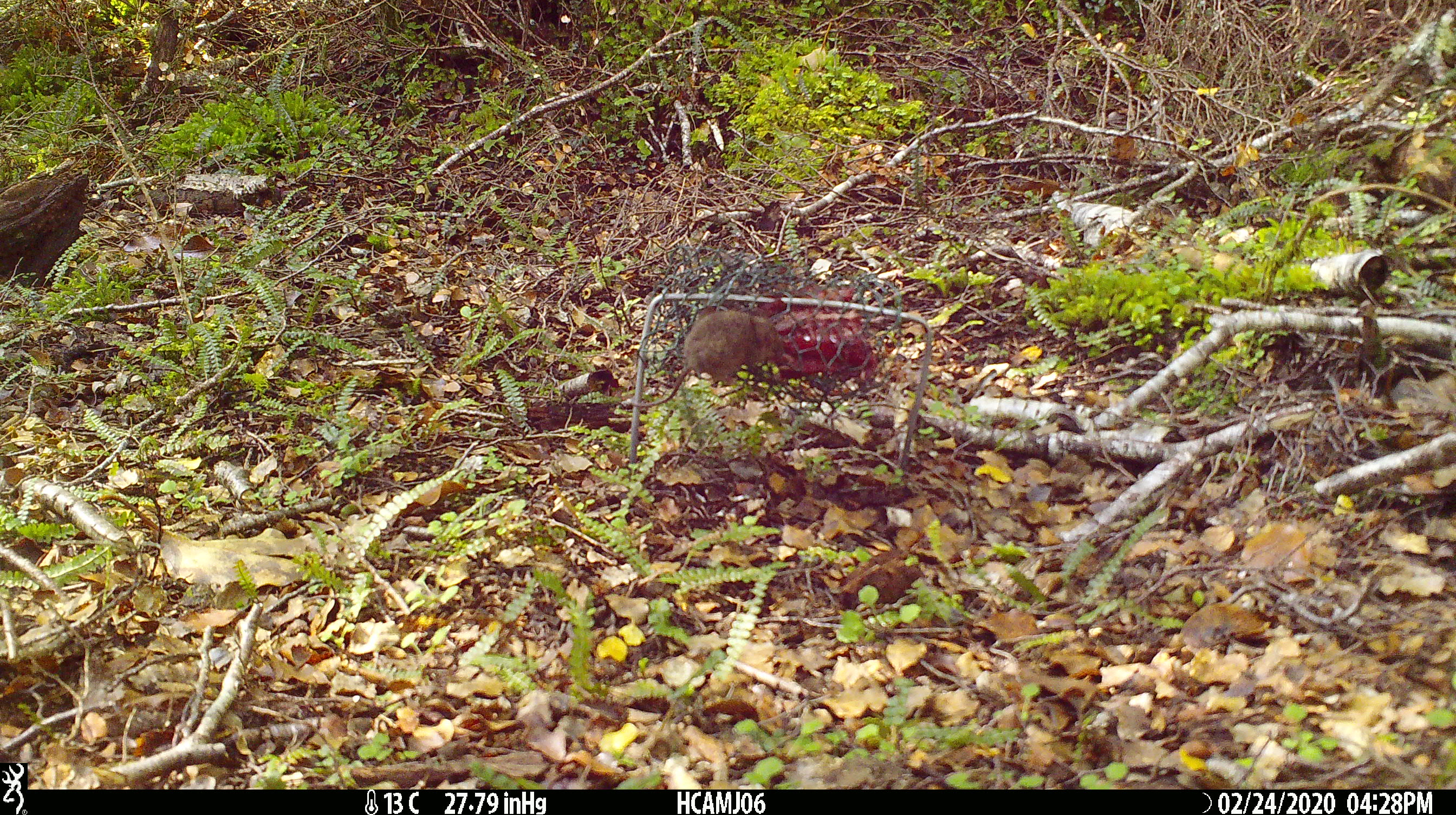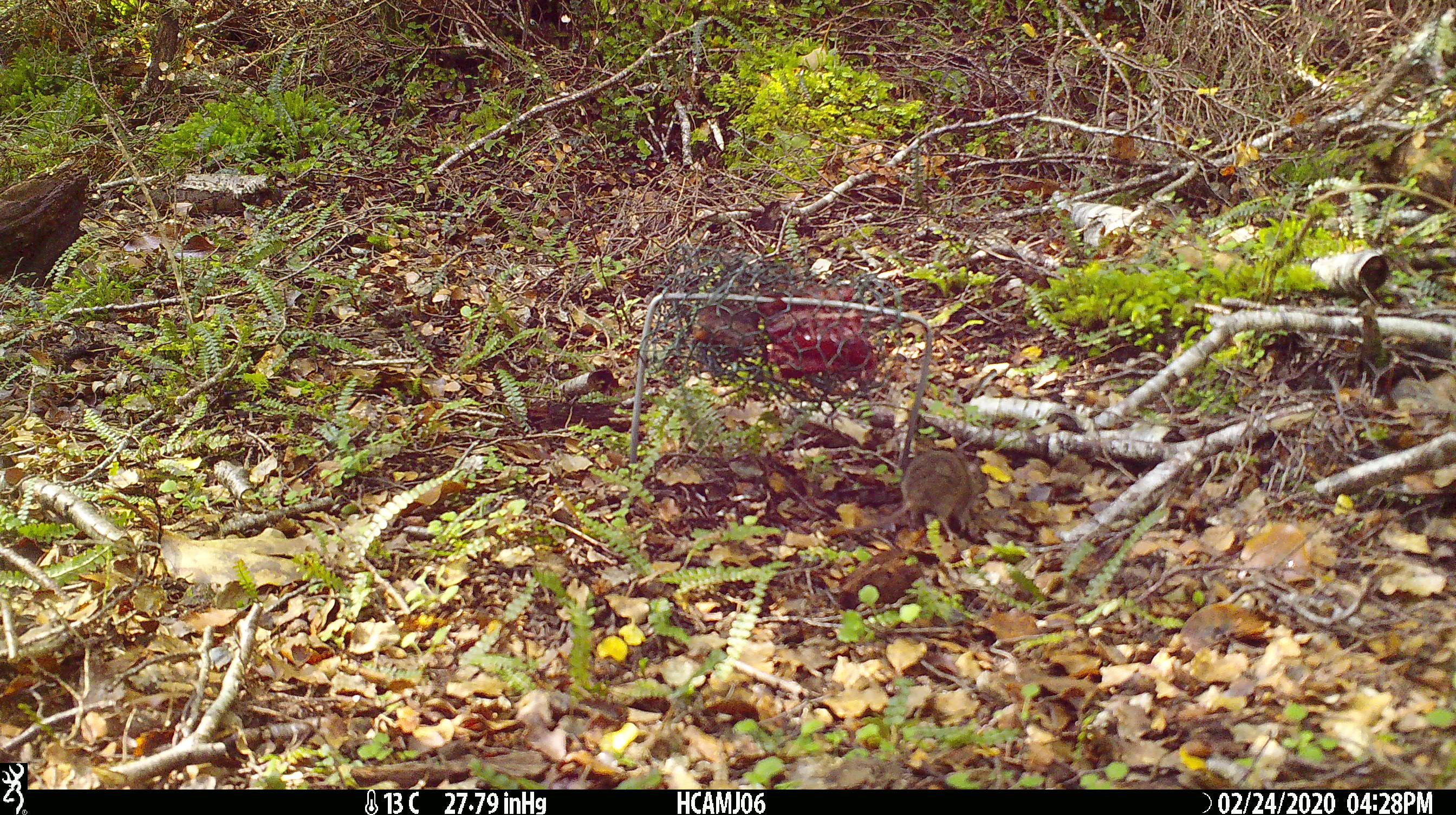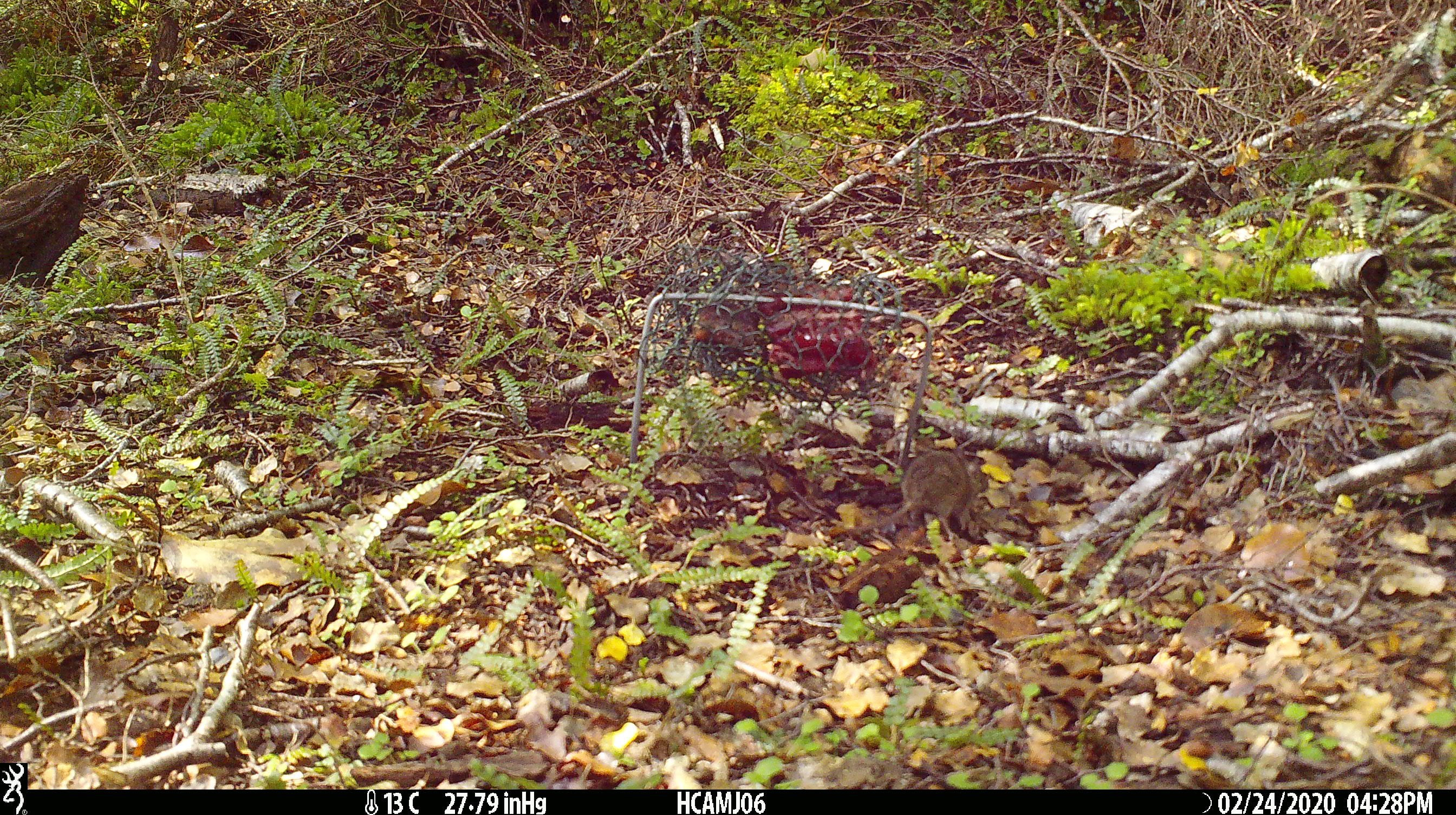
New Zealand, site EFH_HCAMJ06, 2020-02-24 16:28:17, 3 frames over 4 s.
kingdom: Animalia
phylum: Chordata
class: Mammalia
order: Rodentia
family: Muridae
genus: Mus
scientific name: Mus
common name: mouse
Mouse (Mus).